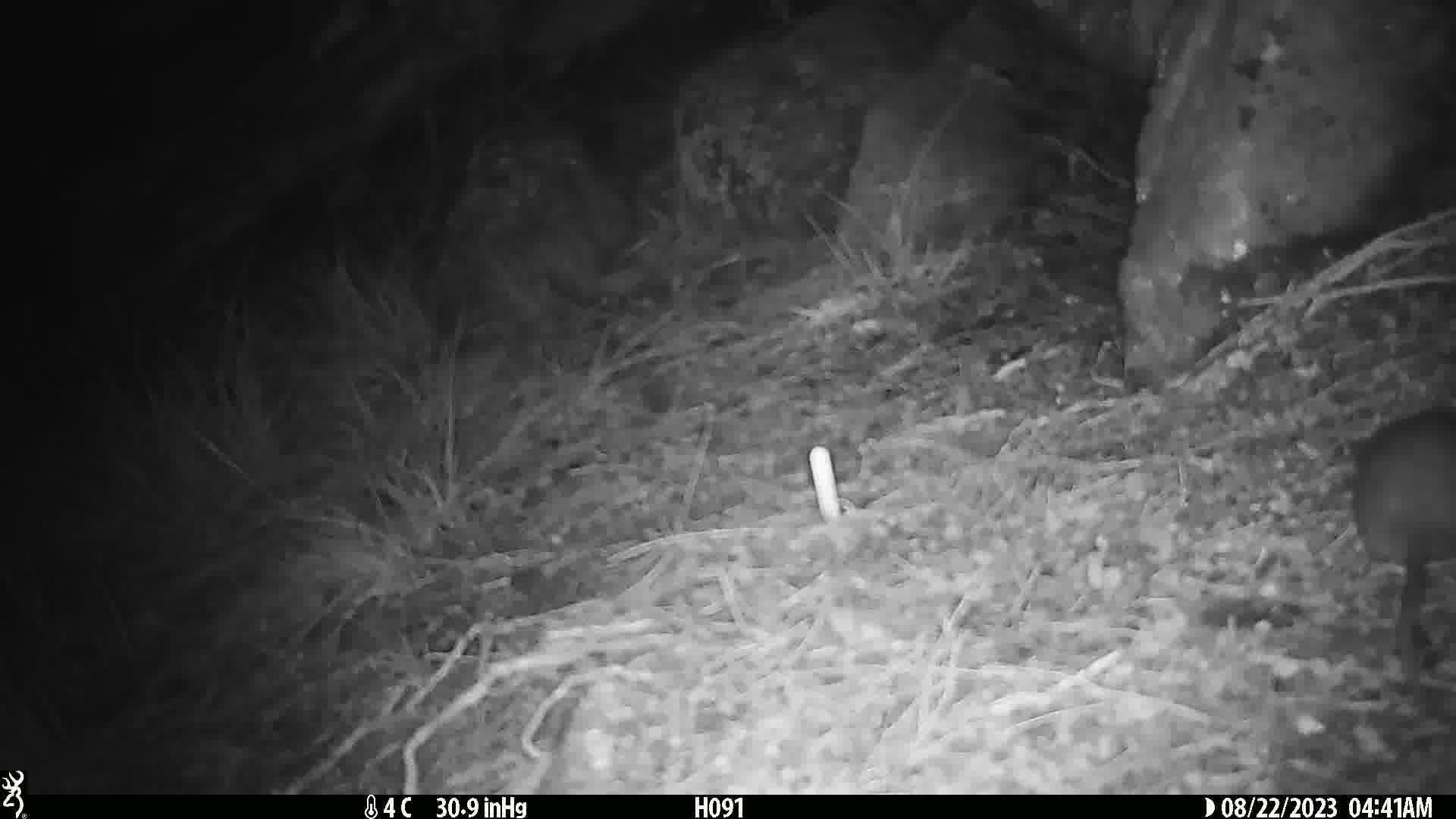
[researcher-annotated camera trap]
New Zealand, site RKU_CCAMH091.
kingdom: Animalia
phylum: Chordata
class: Mammalia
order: Rodentia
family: Muridae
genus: Rattus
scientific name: Rattus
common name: rat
Rat (Rattus).